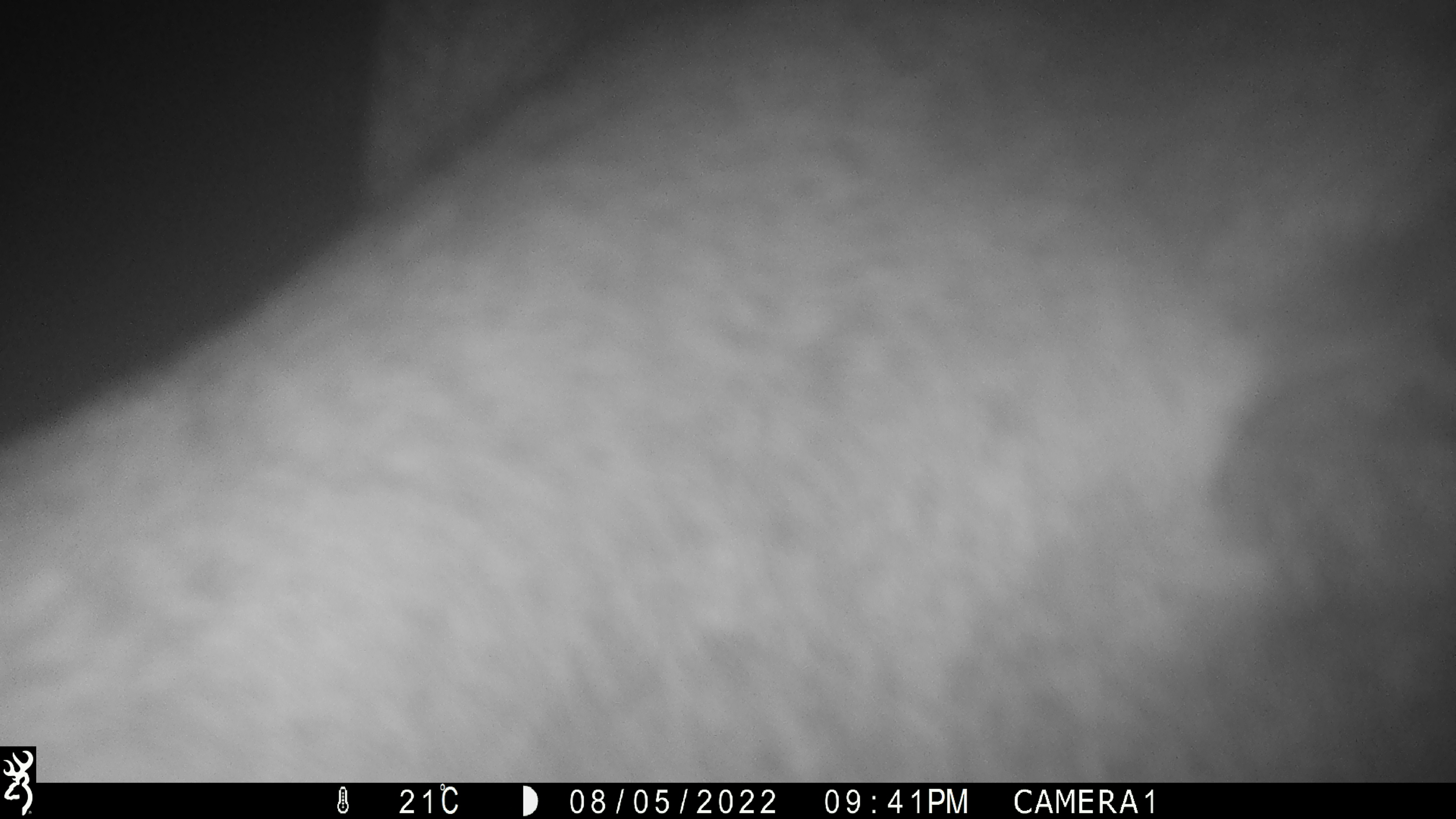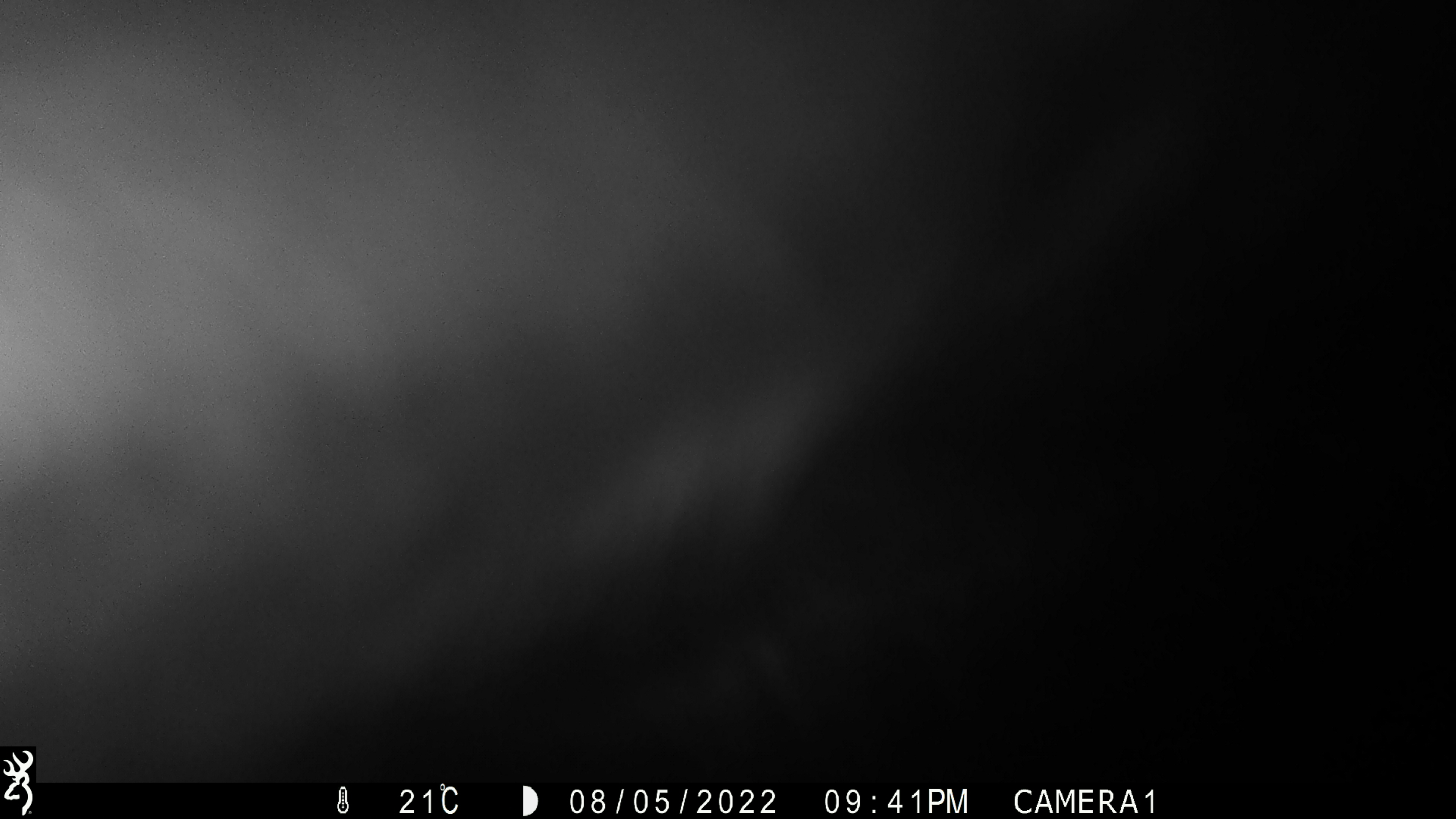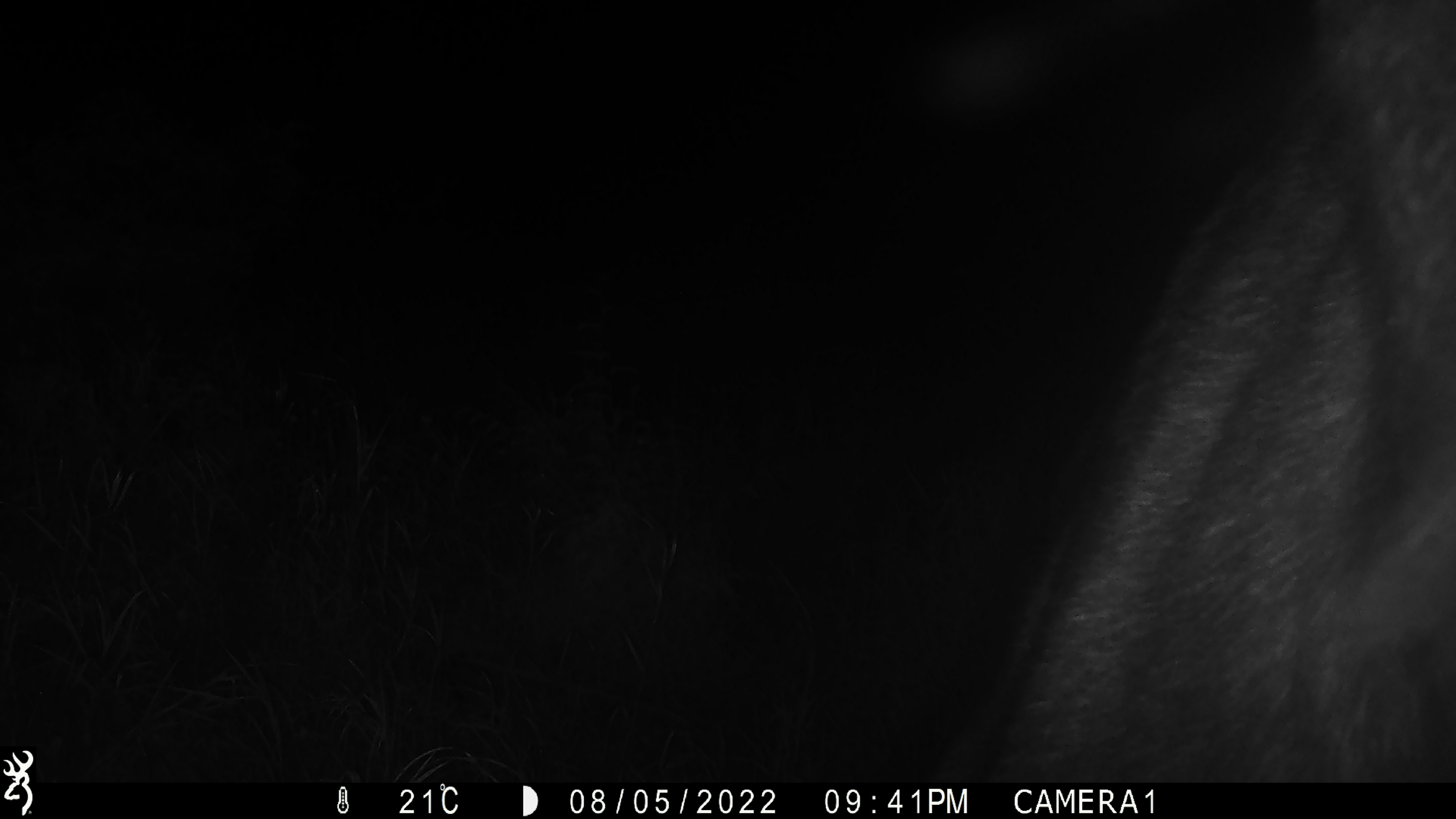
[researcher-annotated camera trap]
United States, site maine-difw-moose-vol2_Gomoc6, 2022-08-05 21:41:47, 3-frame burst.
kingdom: Animalia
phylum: Chordata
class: Mammalia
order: Artiodactyla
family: Cervidae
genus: Alces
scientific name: Alces alces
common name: moose